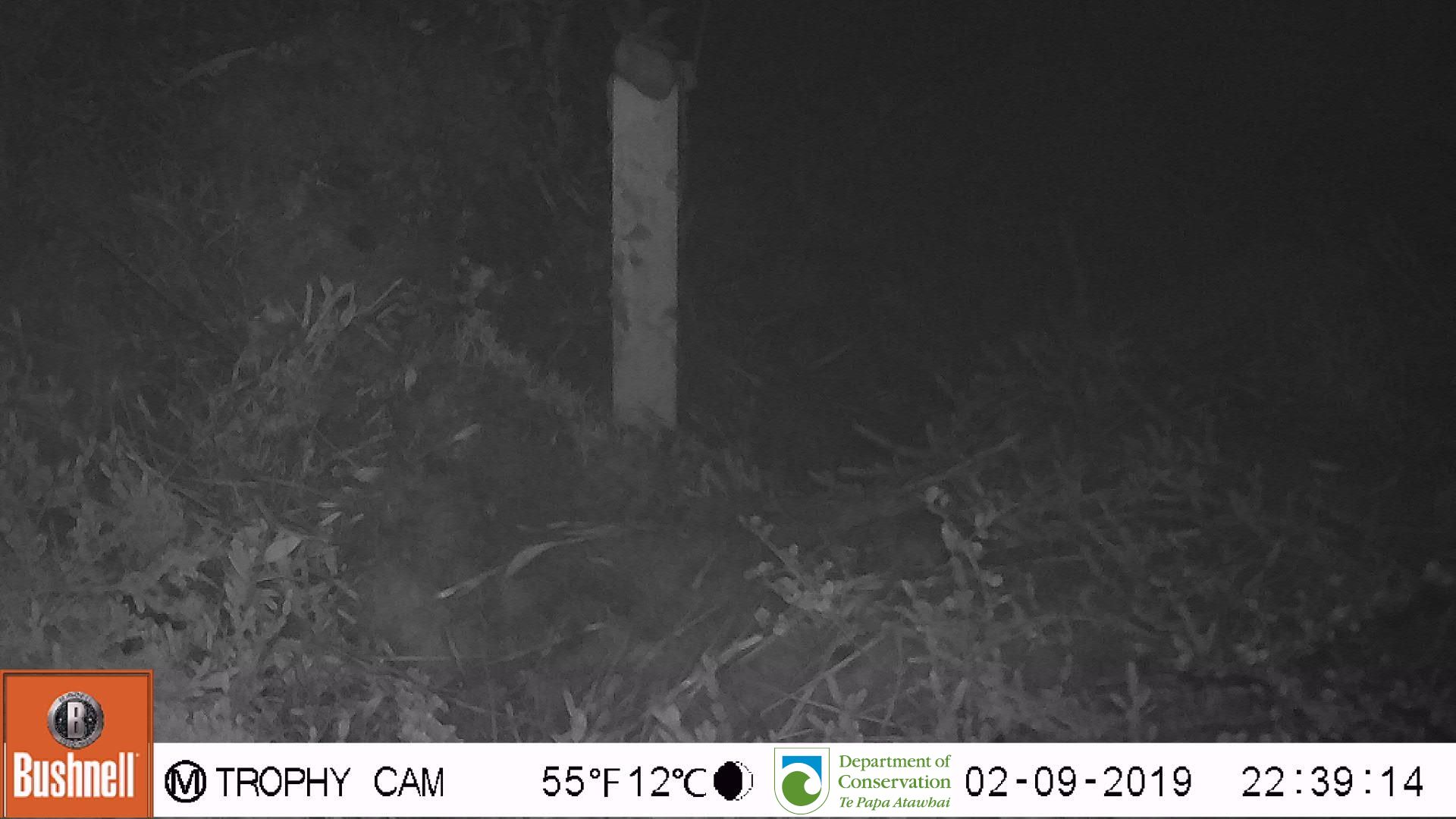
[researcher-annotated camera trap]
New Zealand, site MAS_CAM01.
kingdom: Animalia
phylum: Chordata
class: Mammalia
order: Rodentia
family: Muridae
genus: Mus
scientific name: Mus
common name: mouse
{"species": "mouse (Mus)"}